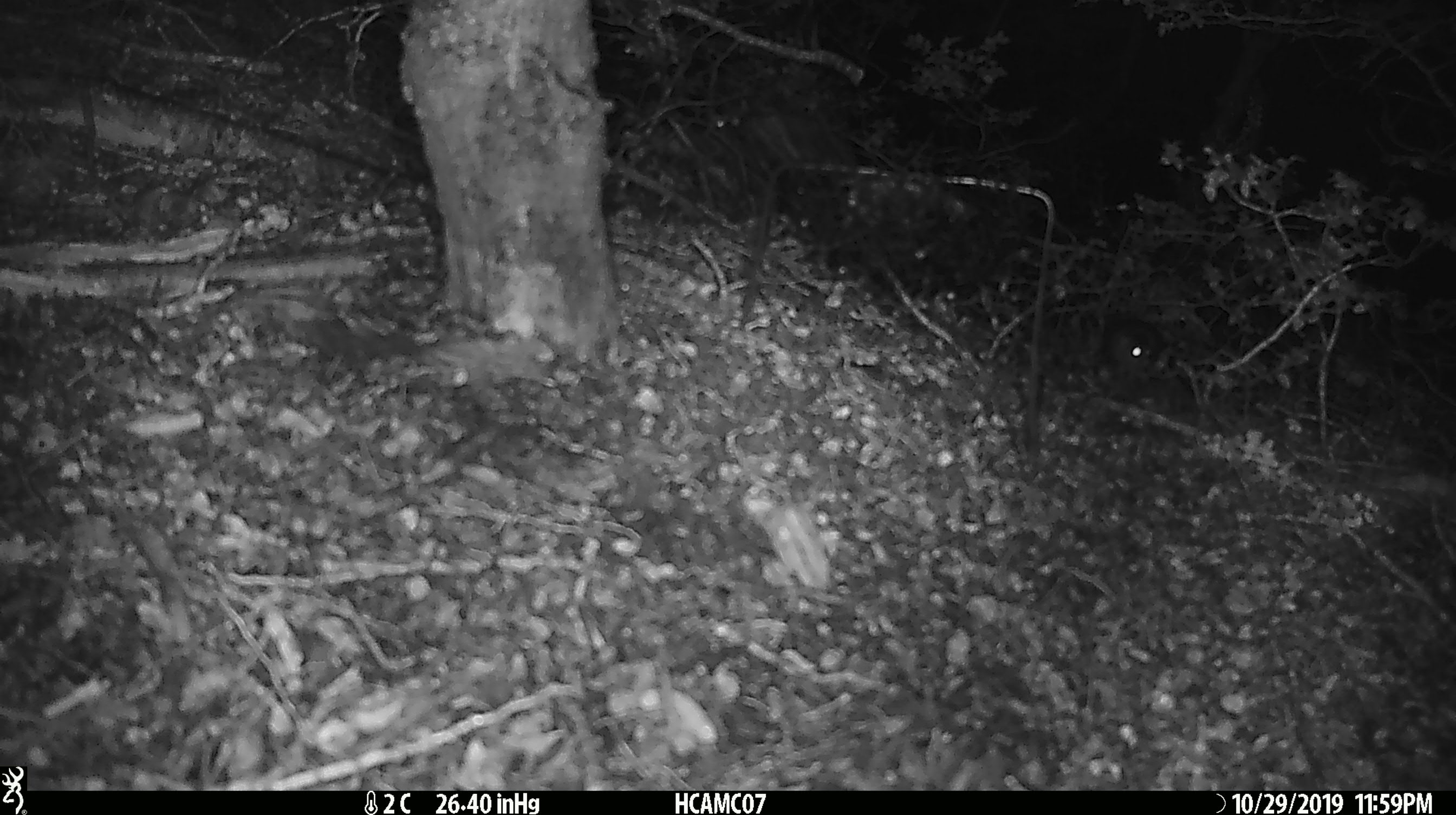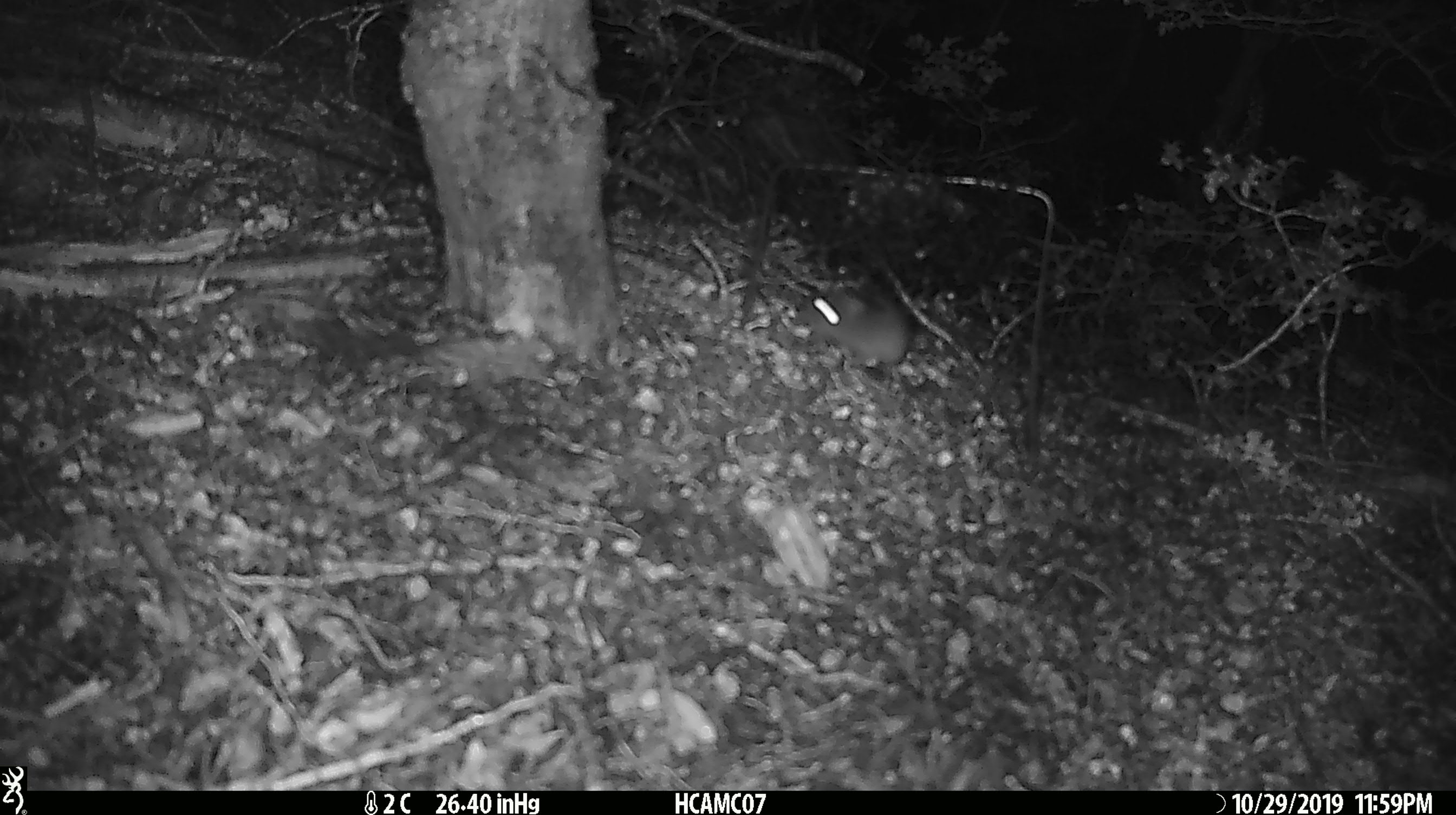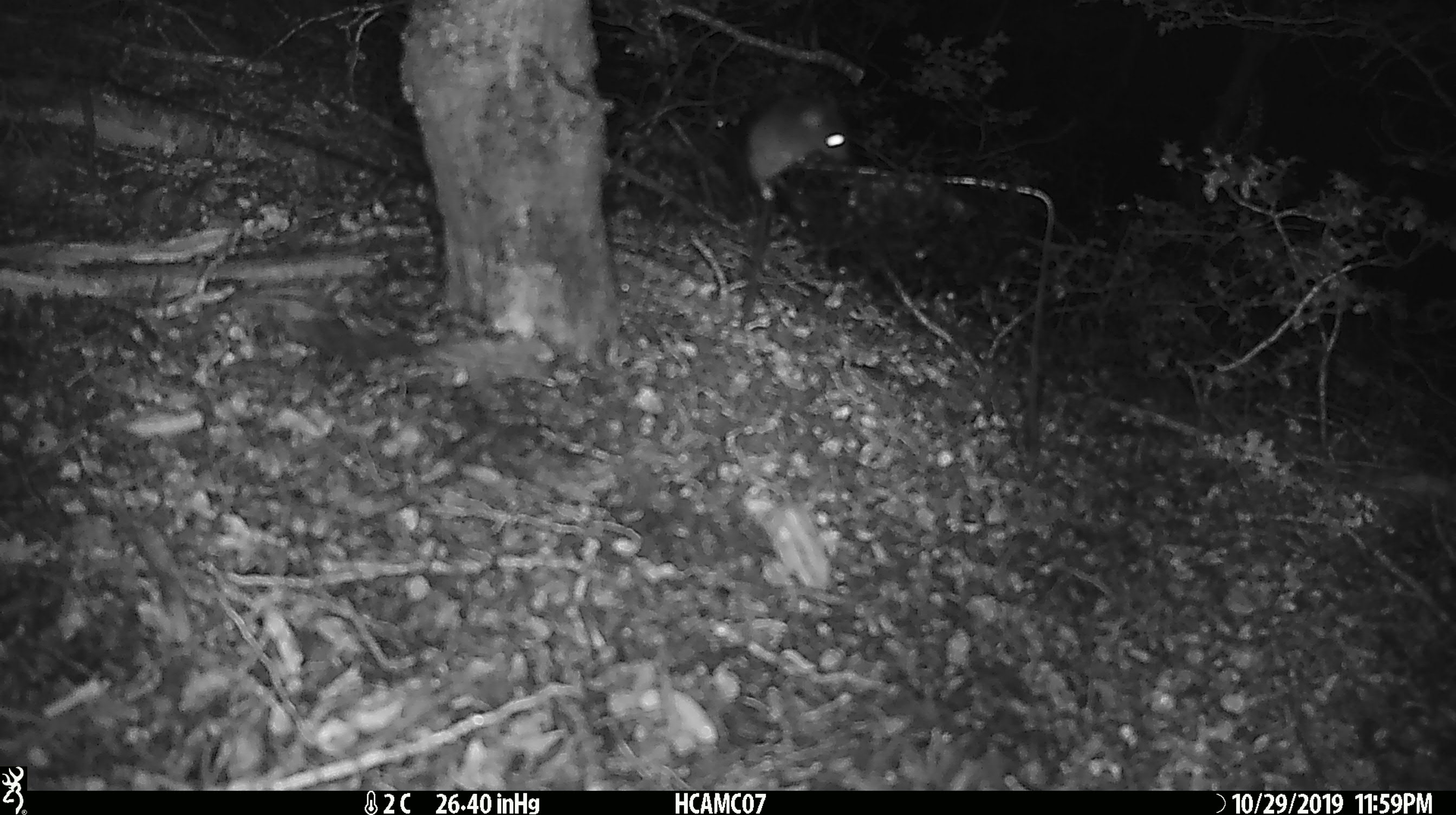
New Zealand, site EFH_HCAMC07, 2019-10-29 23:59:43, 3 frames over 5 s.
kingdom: Animalia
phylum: Chordata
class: Mammalia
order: Rodentia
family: Muridae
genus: Mus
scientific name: Mus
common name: mouse